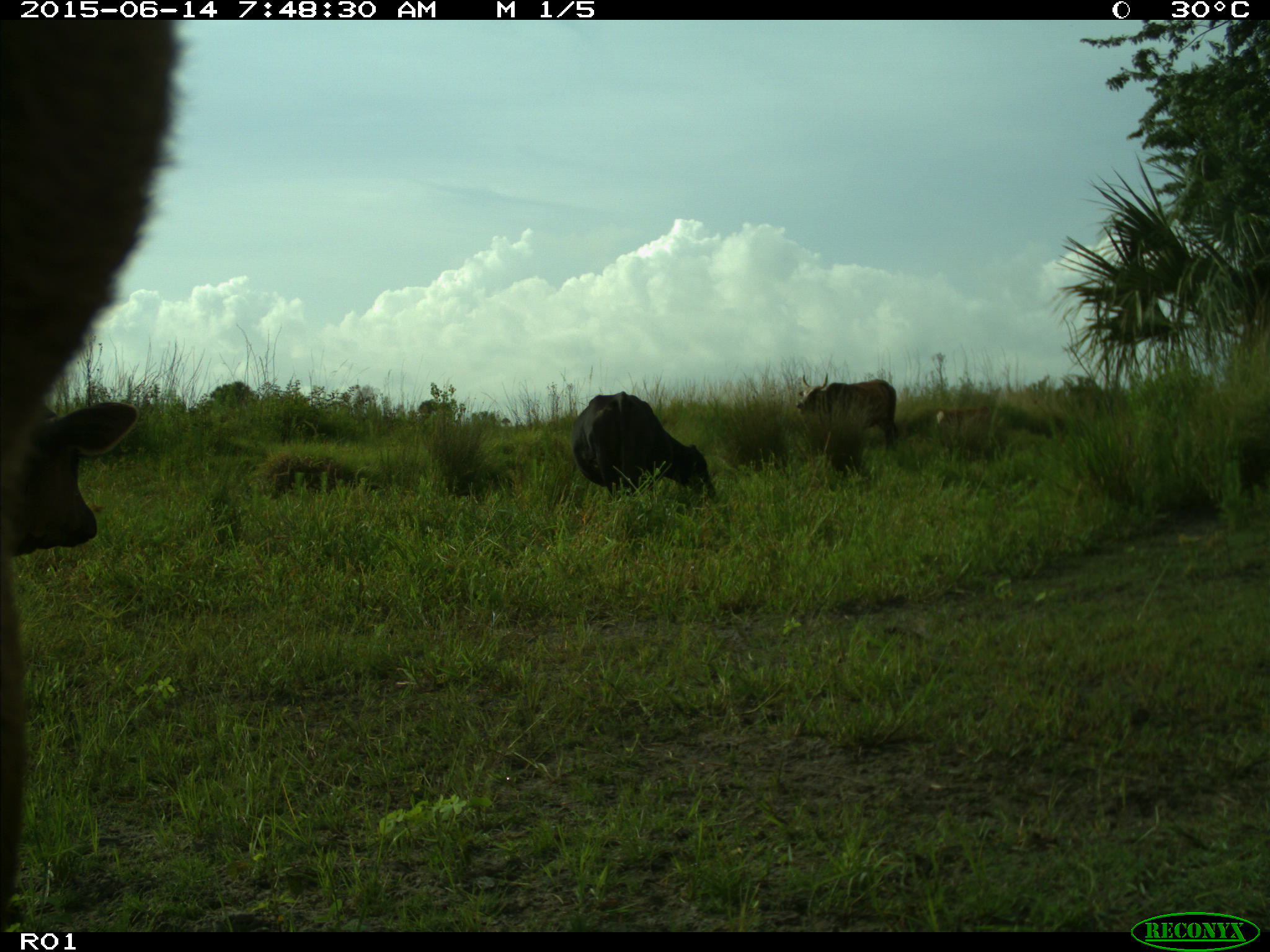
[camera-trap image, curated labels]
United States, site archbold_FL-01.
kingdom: Animalia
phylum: Chordata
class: Mammalia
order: Artiodactyla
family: Bovidae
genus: Bos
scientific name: Bos taurus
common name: domestic cow